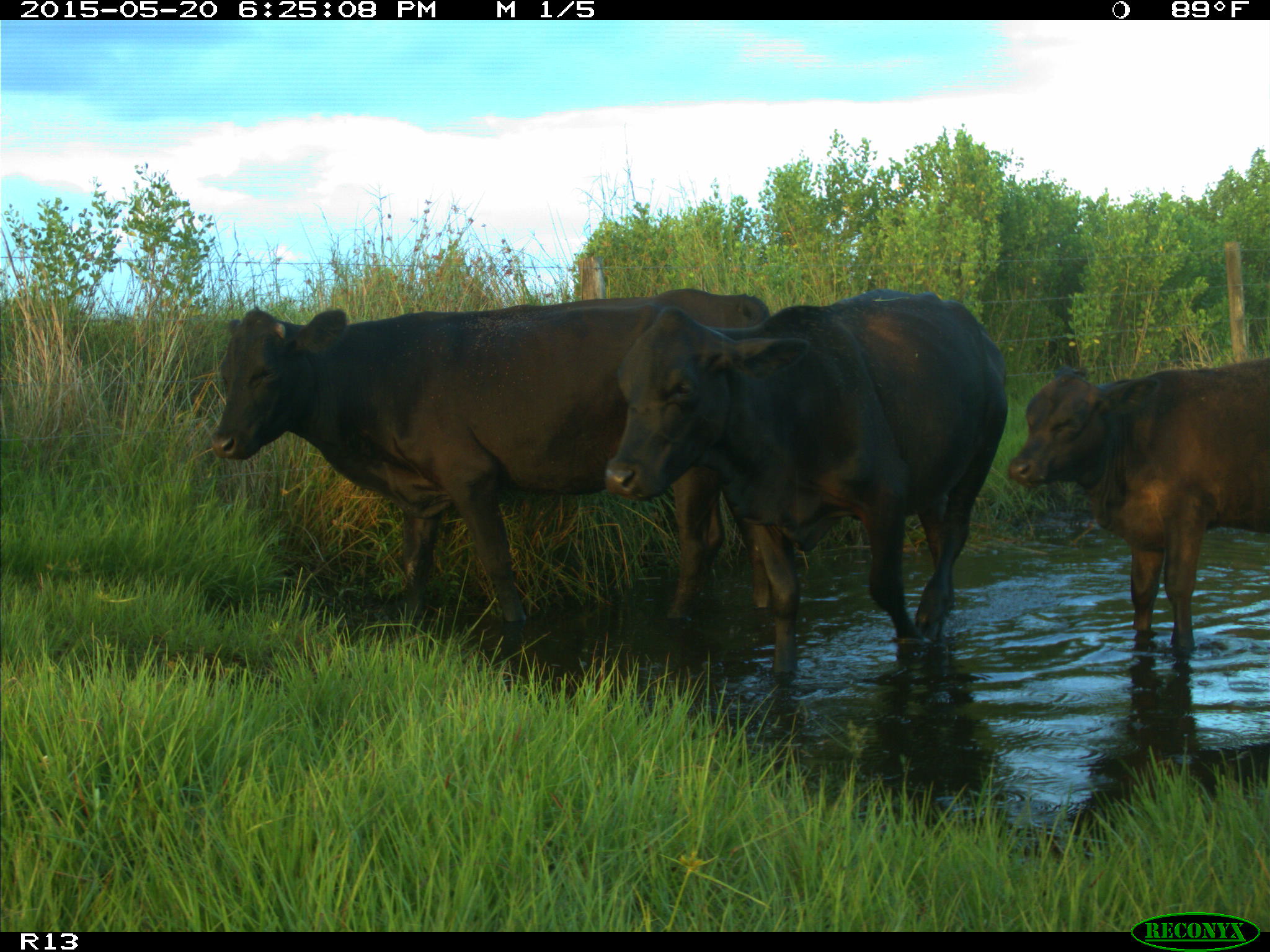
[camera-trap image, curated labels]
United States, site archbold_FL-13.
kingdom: Animalia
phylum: Chordata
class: Mammalia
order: Artiodactyla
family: Bovidae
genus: Bos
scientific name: Bos taurus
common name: domestic cow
Bos taurus (domestic cow).